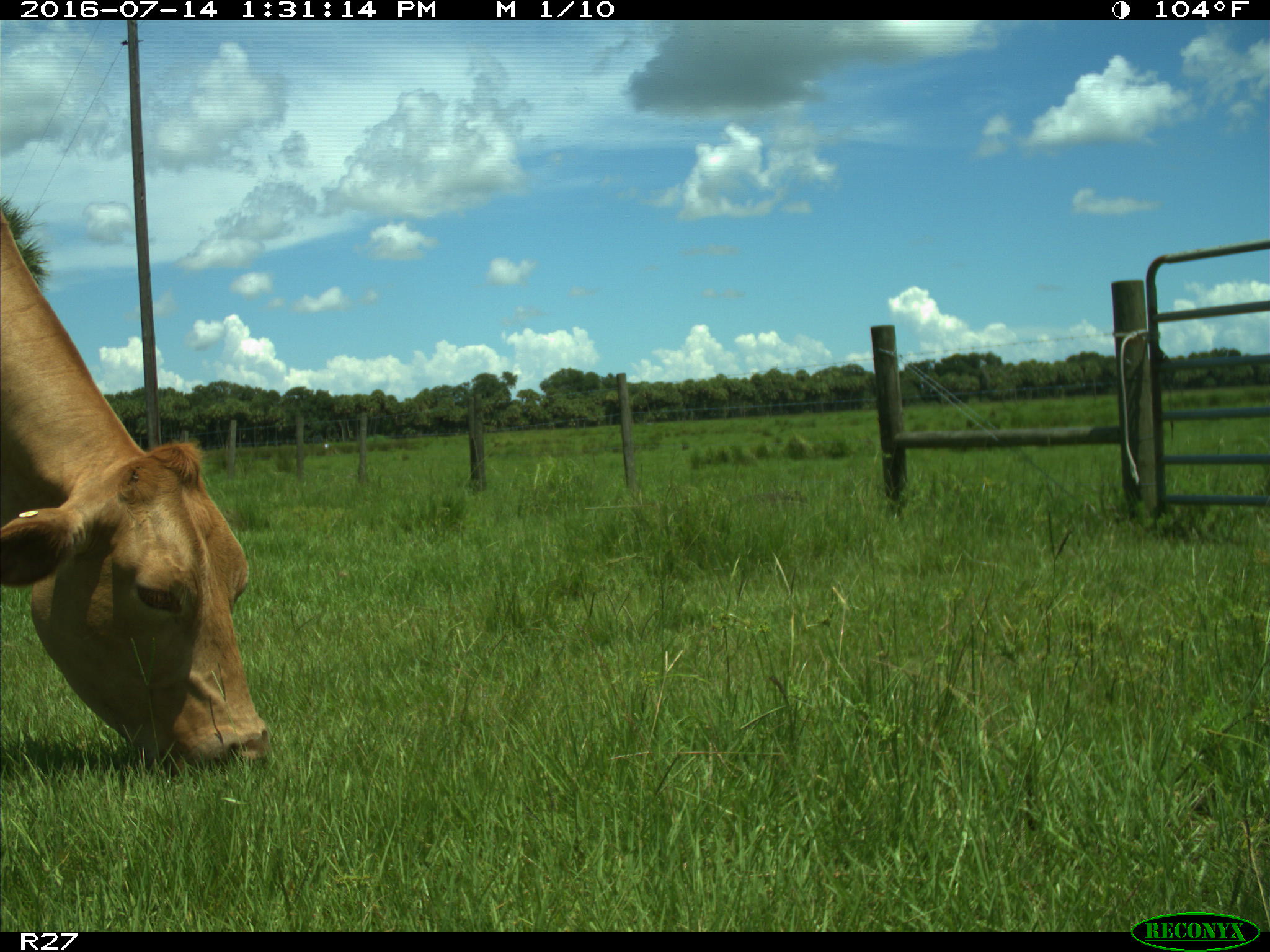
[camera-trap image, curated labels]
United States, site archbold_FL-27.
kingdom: Animalia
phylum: Chordata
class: Mammalia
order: Artiodactyla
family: Bovidae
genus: Bos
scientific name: Bos taurus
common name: domestic cow